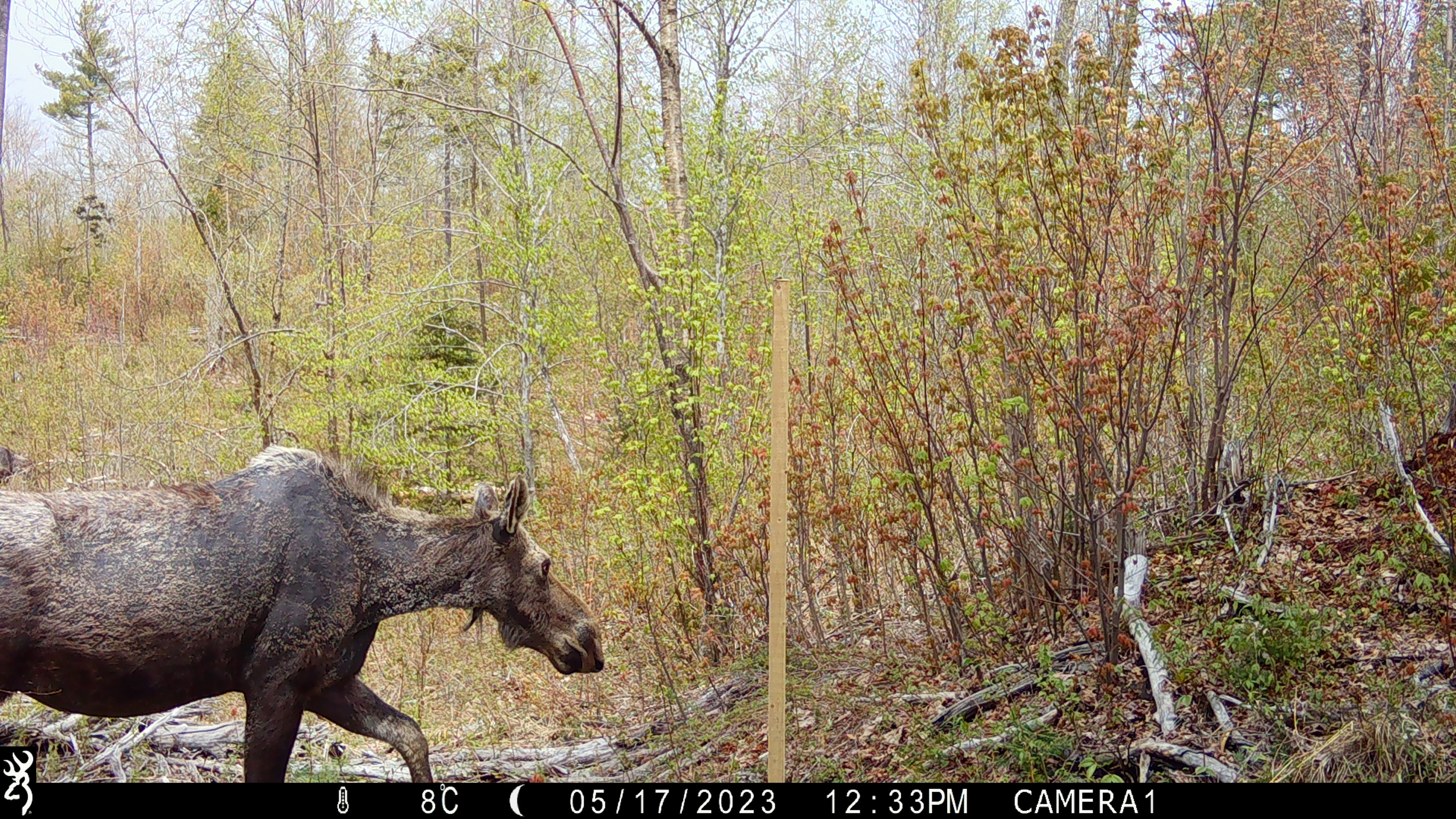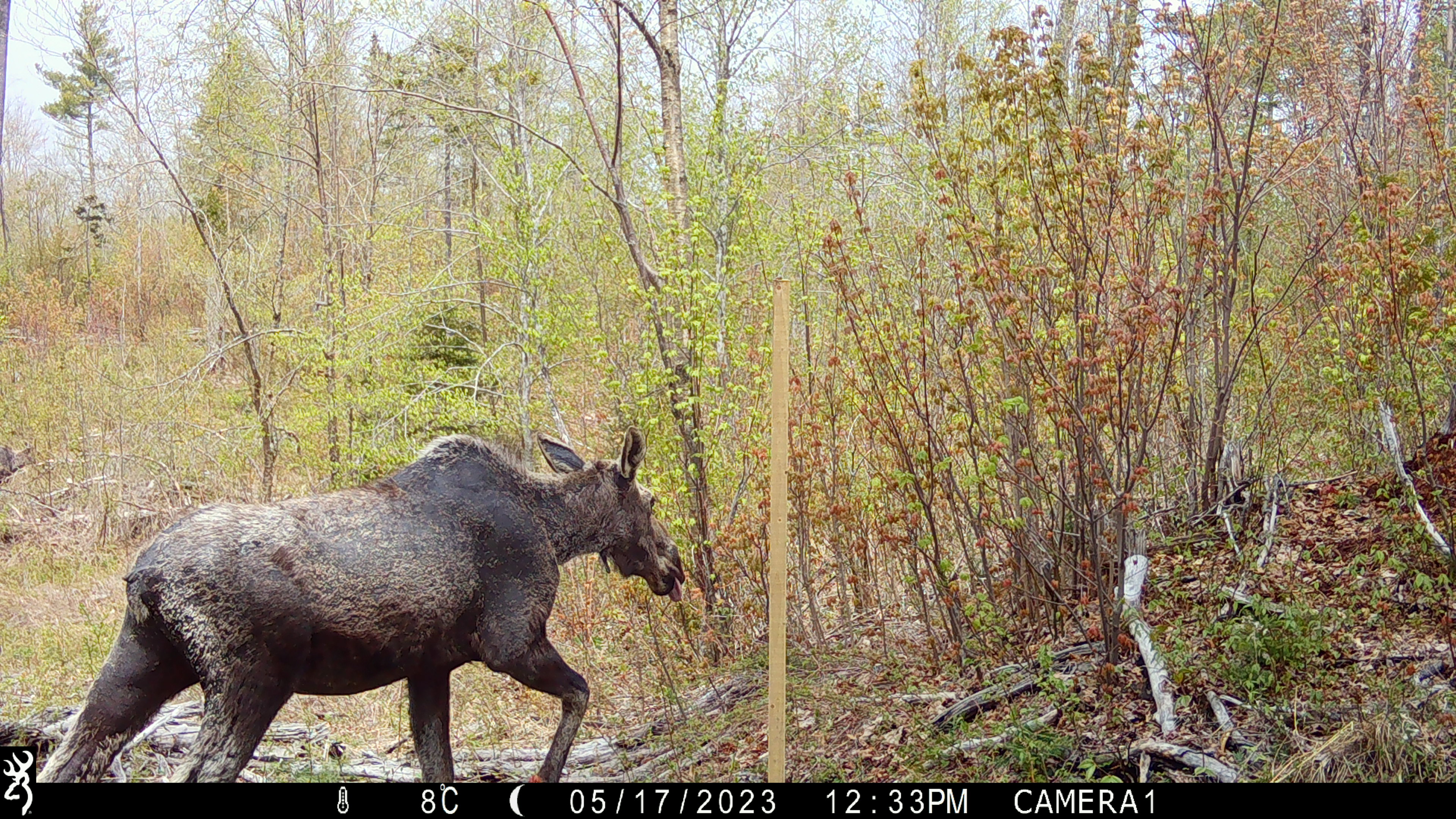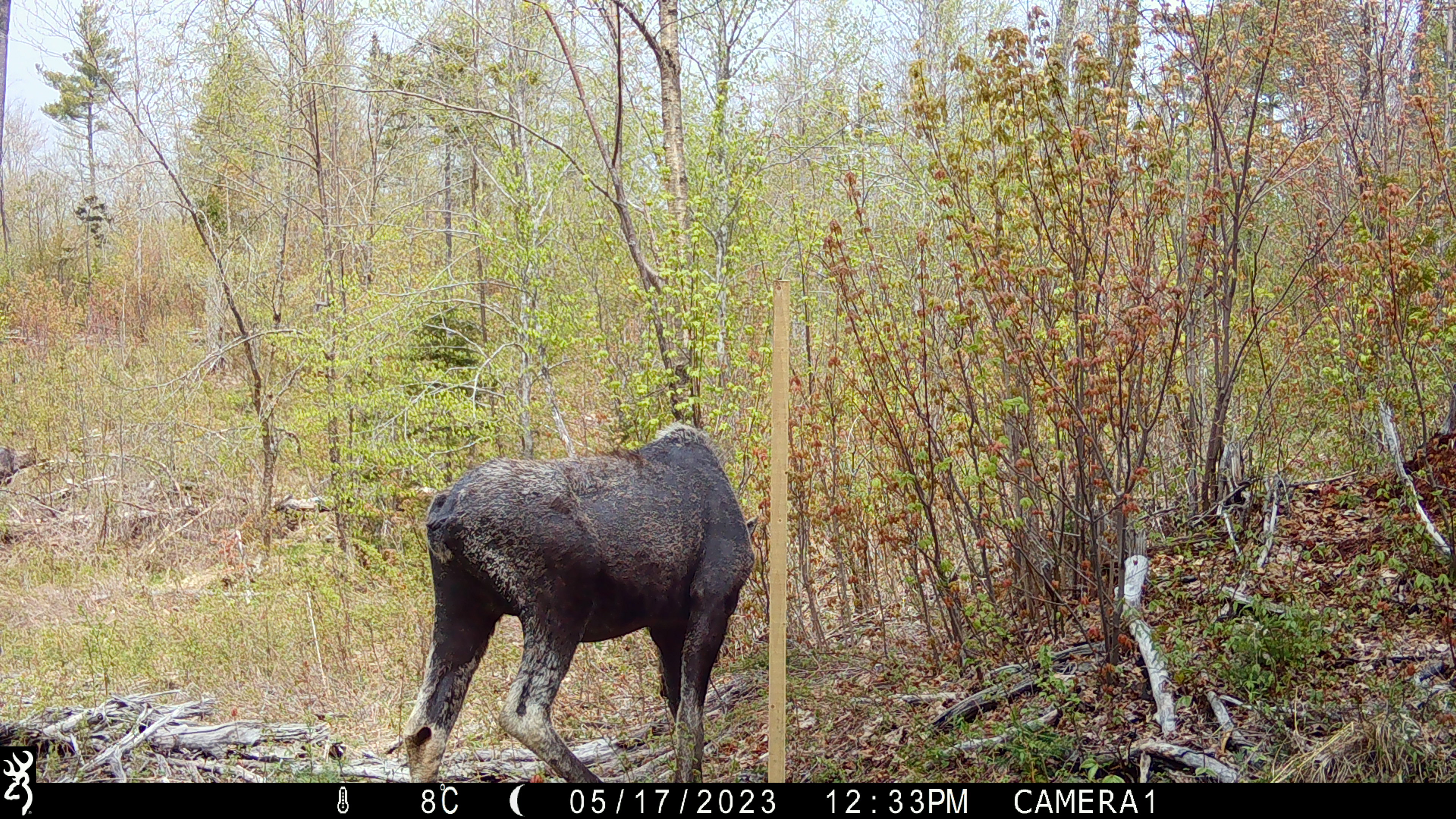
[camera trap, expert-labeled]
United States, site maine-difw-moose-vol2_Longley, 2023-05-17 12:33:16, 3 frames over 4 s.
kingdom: Animalia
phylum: Chordata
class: Mammalia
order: Artiodactyla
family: Cervidae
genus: Alces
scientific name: Alces alces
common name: moose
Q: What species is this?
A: Moose (Alces alces).